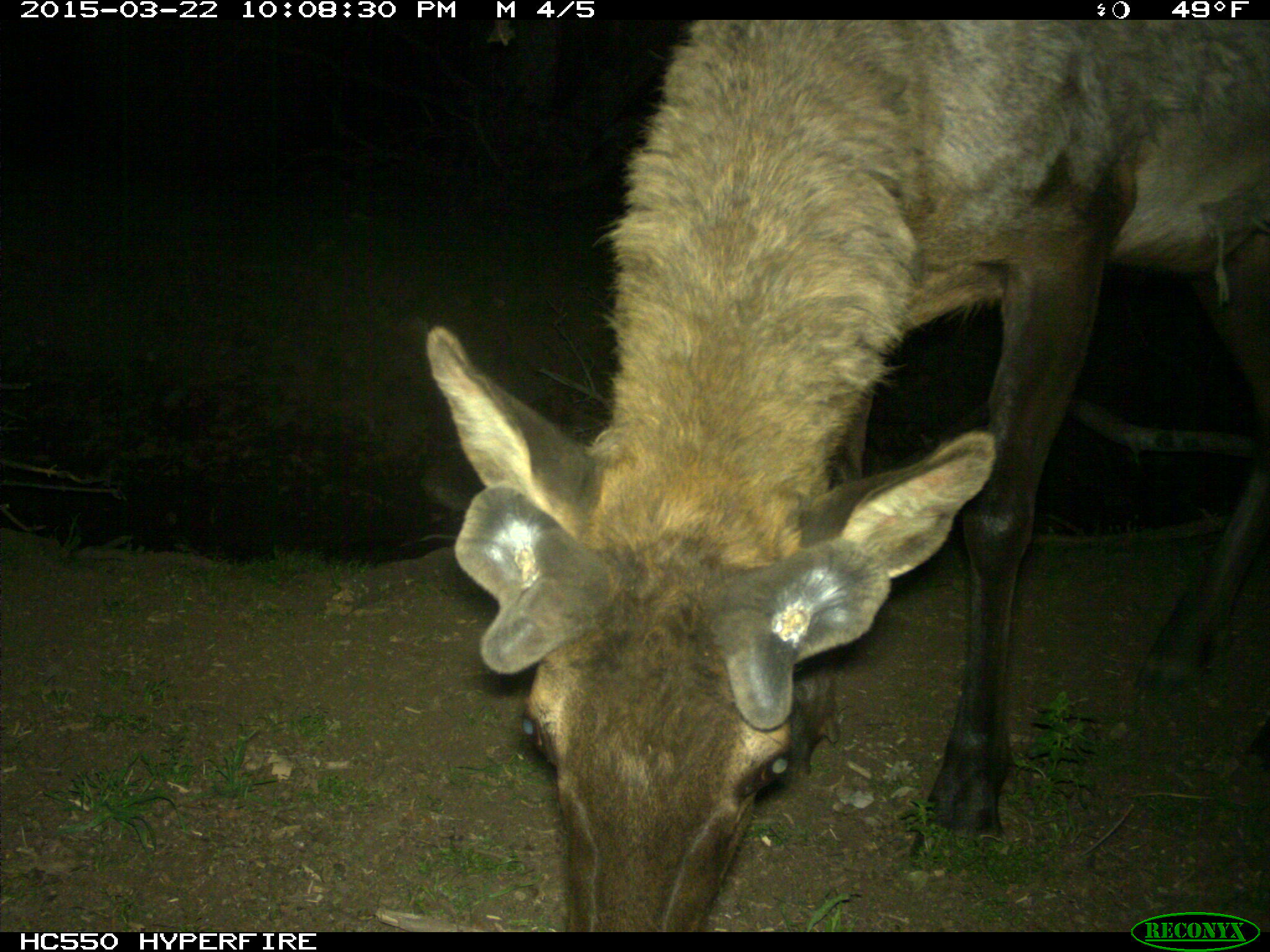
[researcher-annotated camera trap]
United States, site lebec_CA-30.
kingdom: Animalia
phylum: Chordata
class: Mammalia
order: Artiodactyla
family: Cervidae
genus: Cervus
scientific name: Cervus canadensis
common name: elk